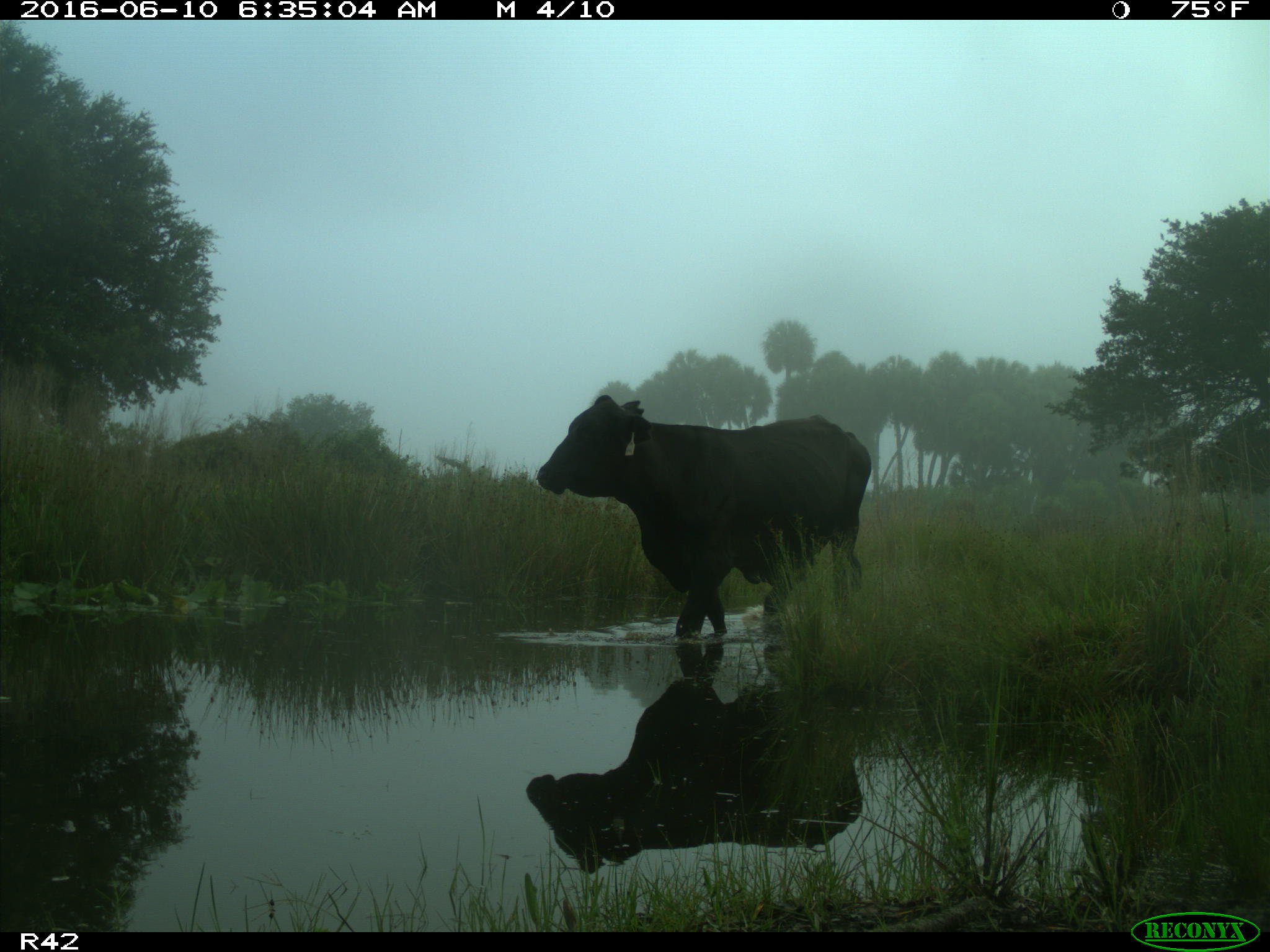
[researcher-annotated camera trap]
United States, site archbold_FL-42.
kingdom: Animalia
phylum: Chordata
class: Mammalia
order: Artiodactyla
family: Bovidae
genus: Bos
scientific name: Bos taurus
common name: domestic cow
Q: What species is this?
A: Bos taurus (domestic cow).